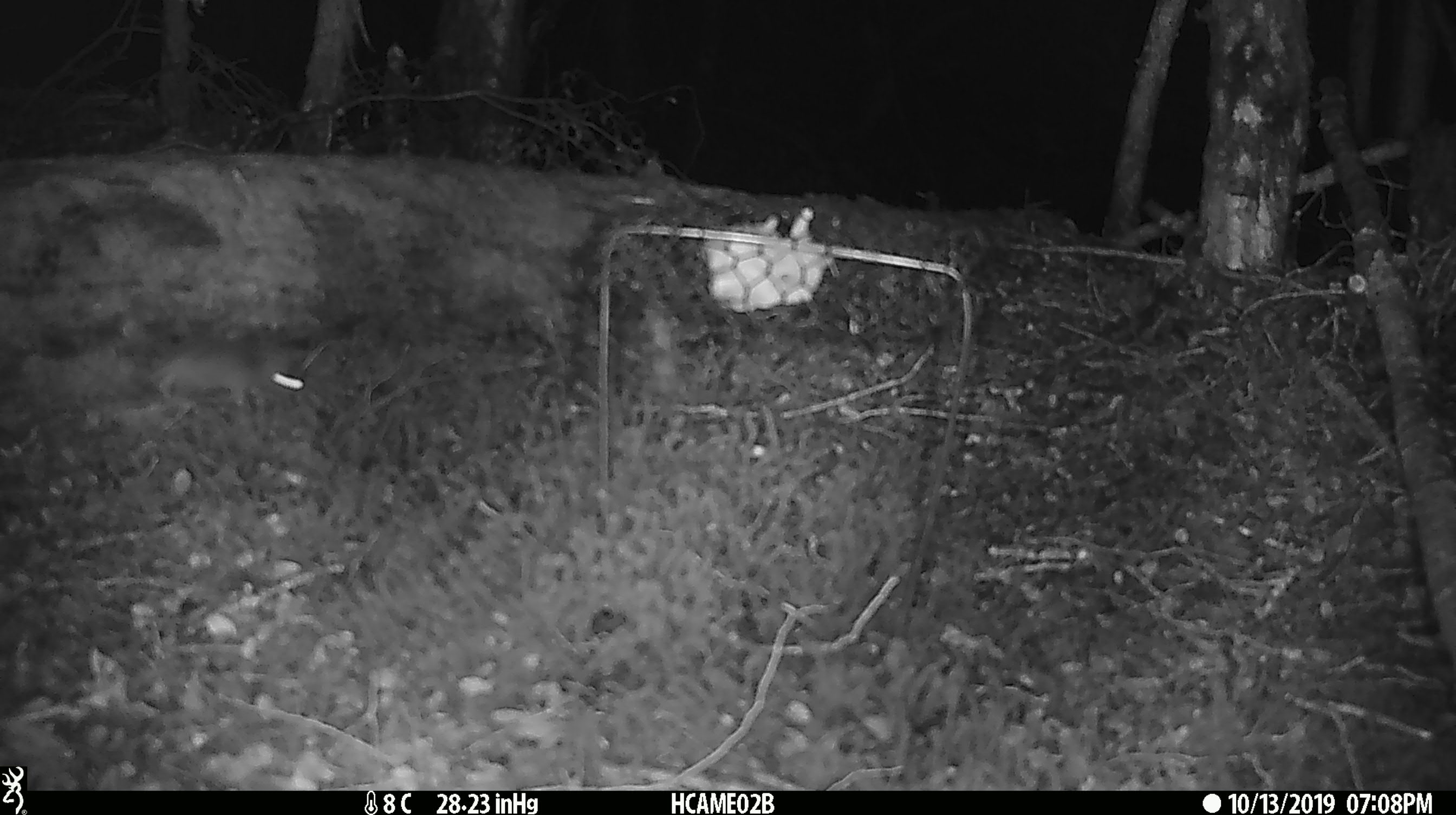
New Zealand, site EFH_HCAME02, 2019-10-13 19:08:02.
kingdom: Animalia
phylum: Chordata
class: Mammalia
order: Rodentia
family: Muridae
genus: Mus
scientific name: Mus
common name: mouse